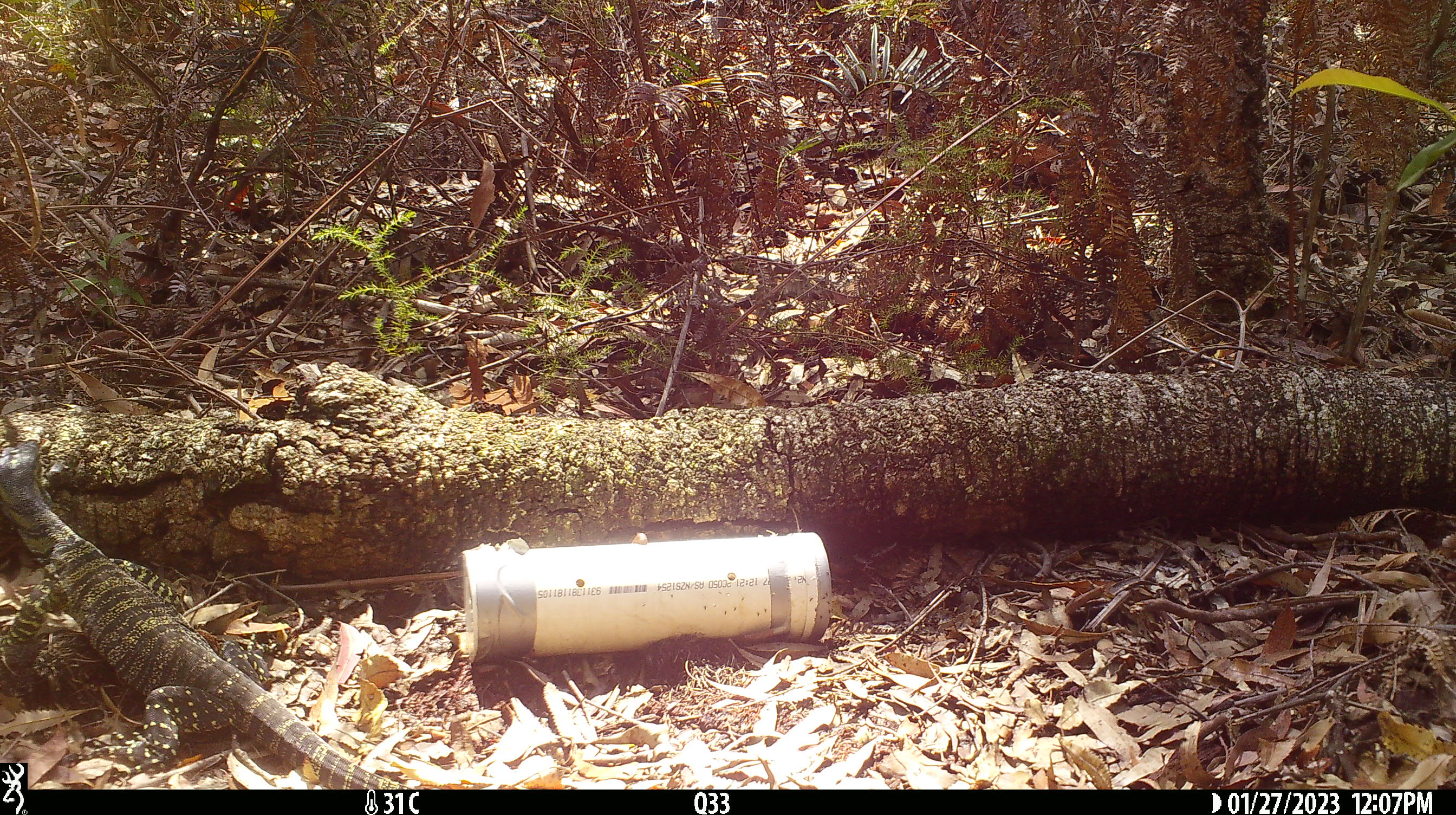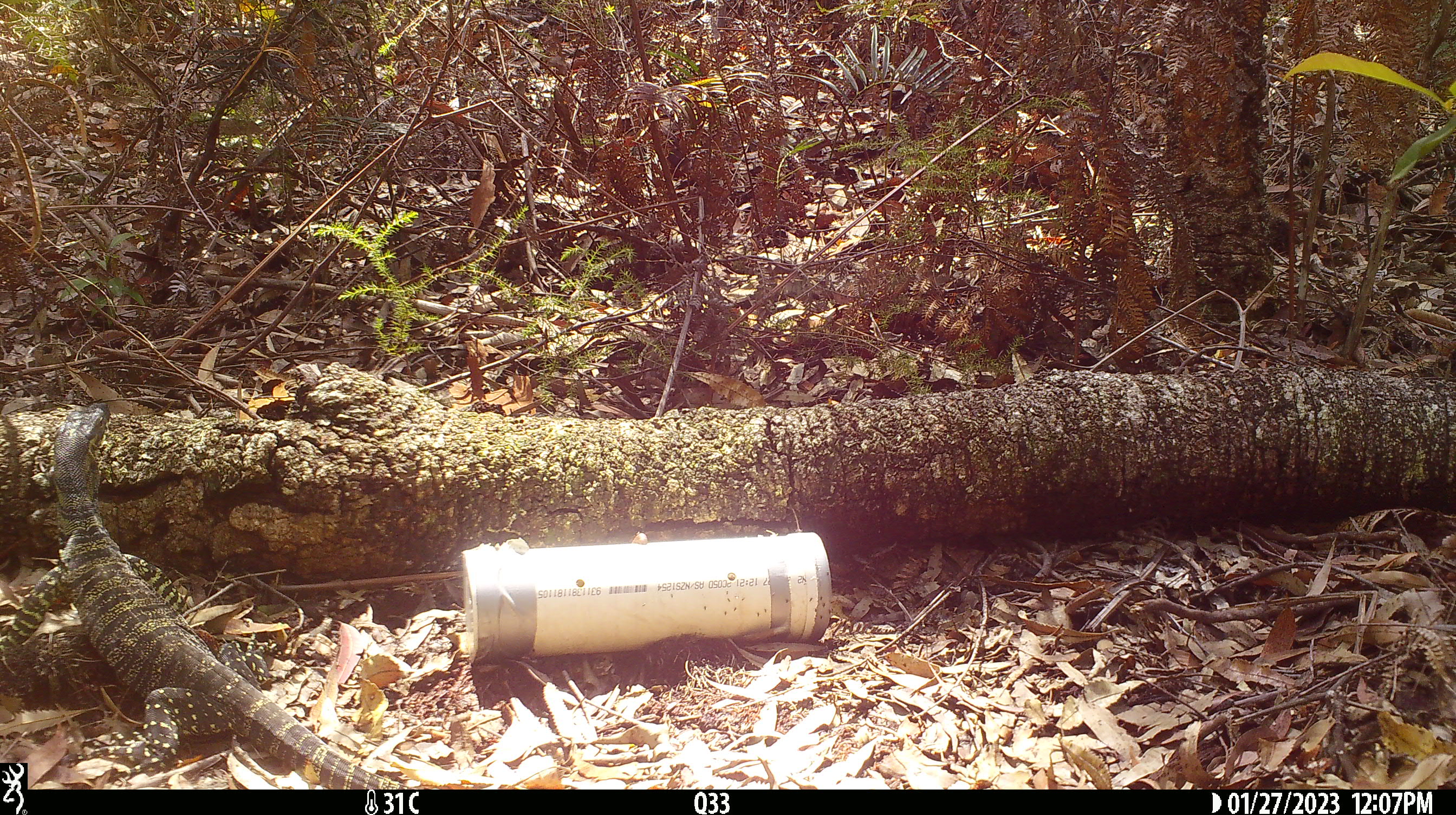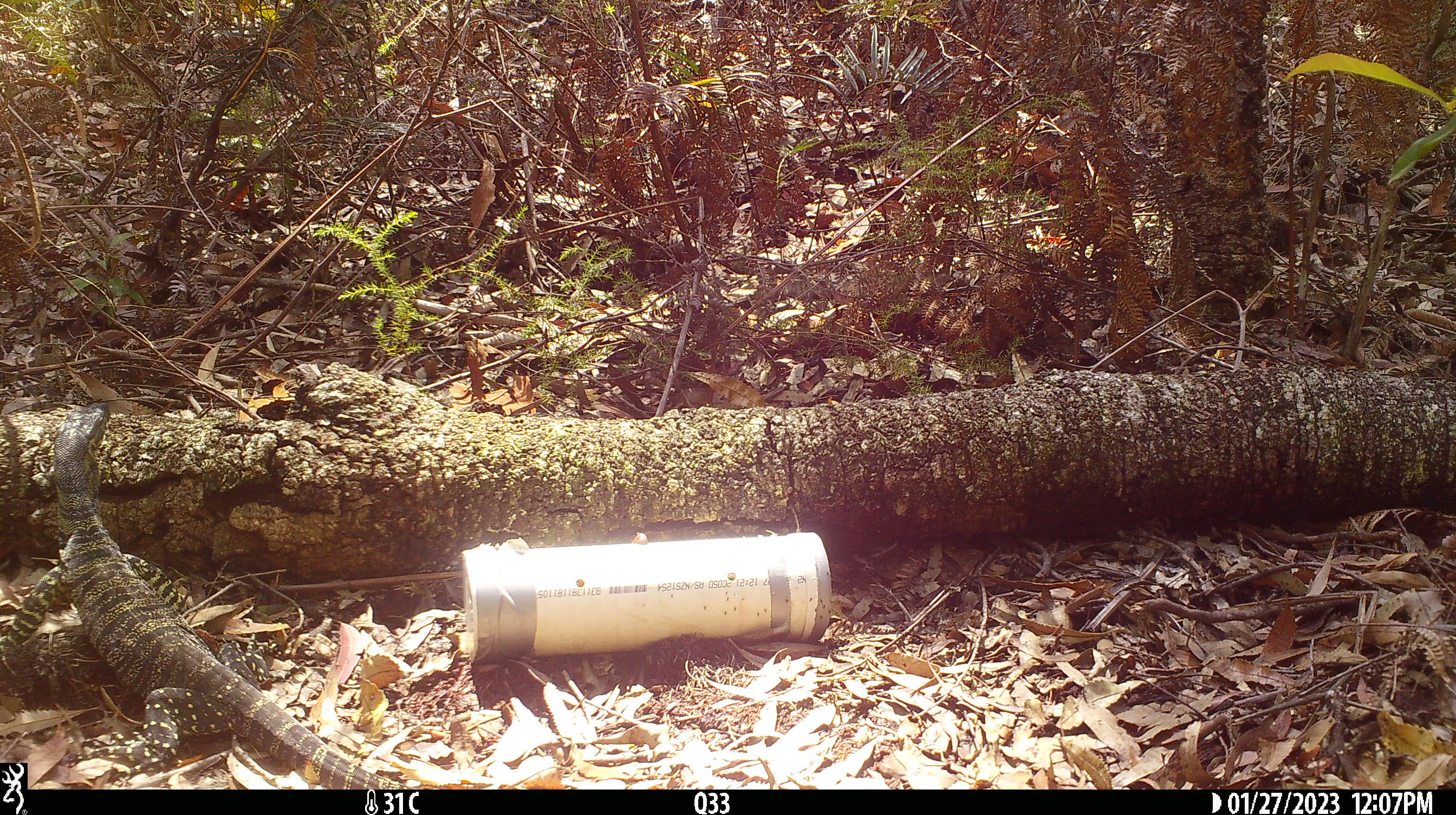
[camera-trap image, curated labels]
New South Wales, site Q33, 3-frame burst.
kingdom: Animalia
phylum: Chordata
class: Reptilia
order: Squamata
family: Varanidae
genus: Varanus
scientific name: Varanus varius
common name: lace monitor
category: goanna